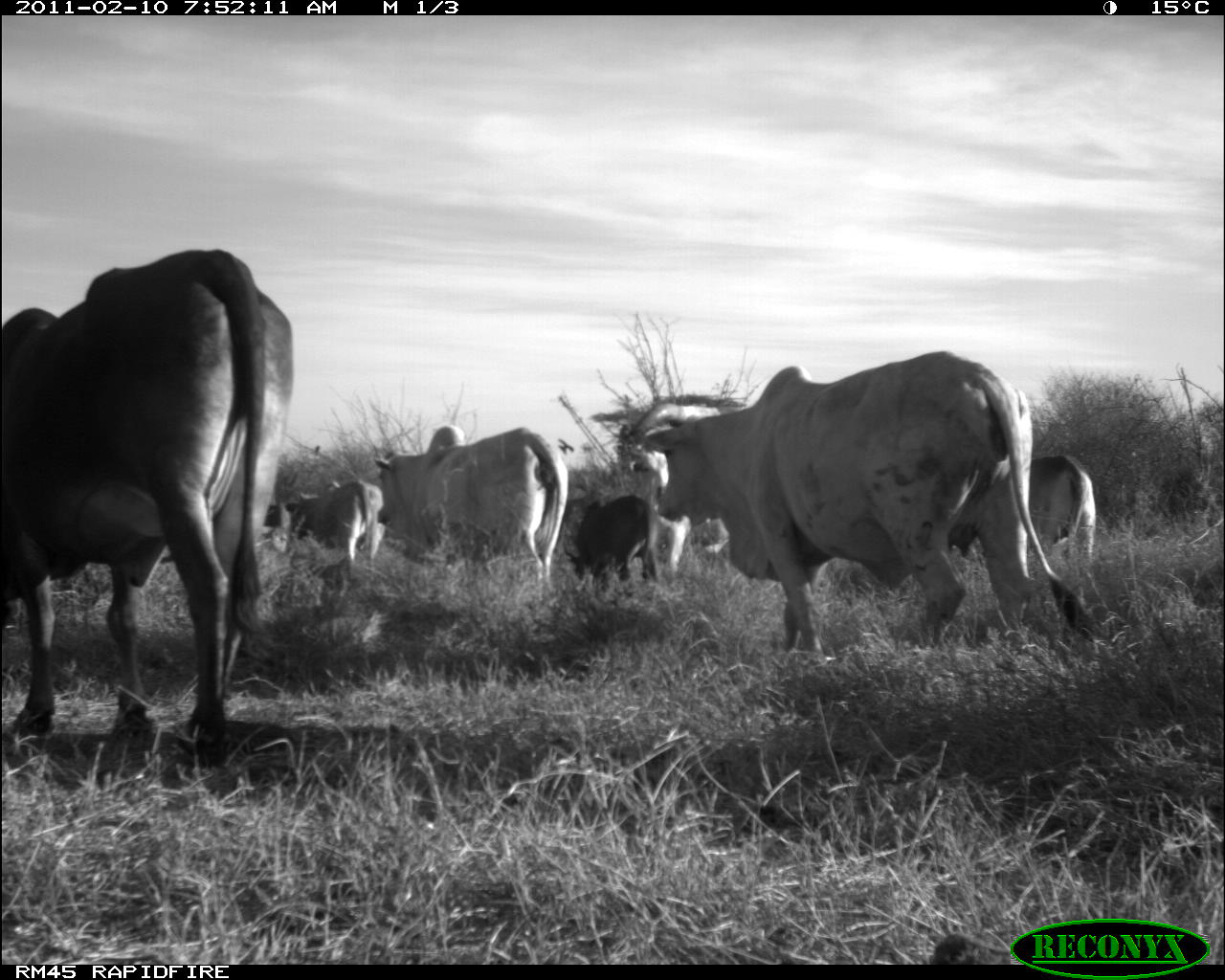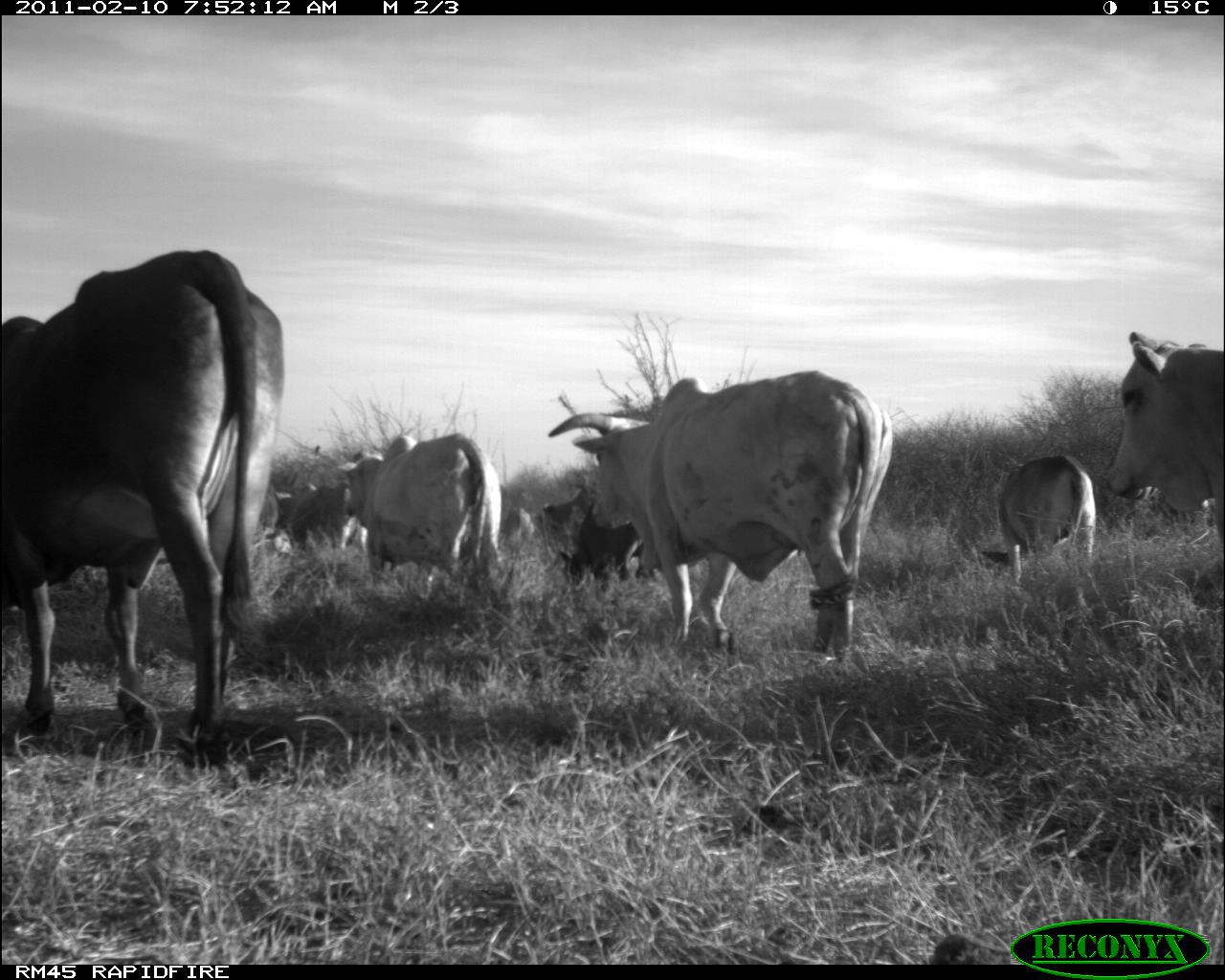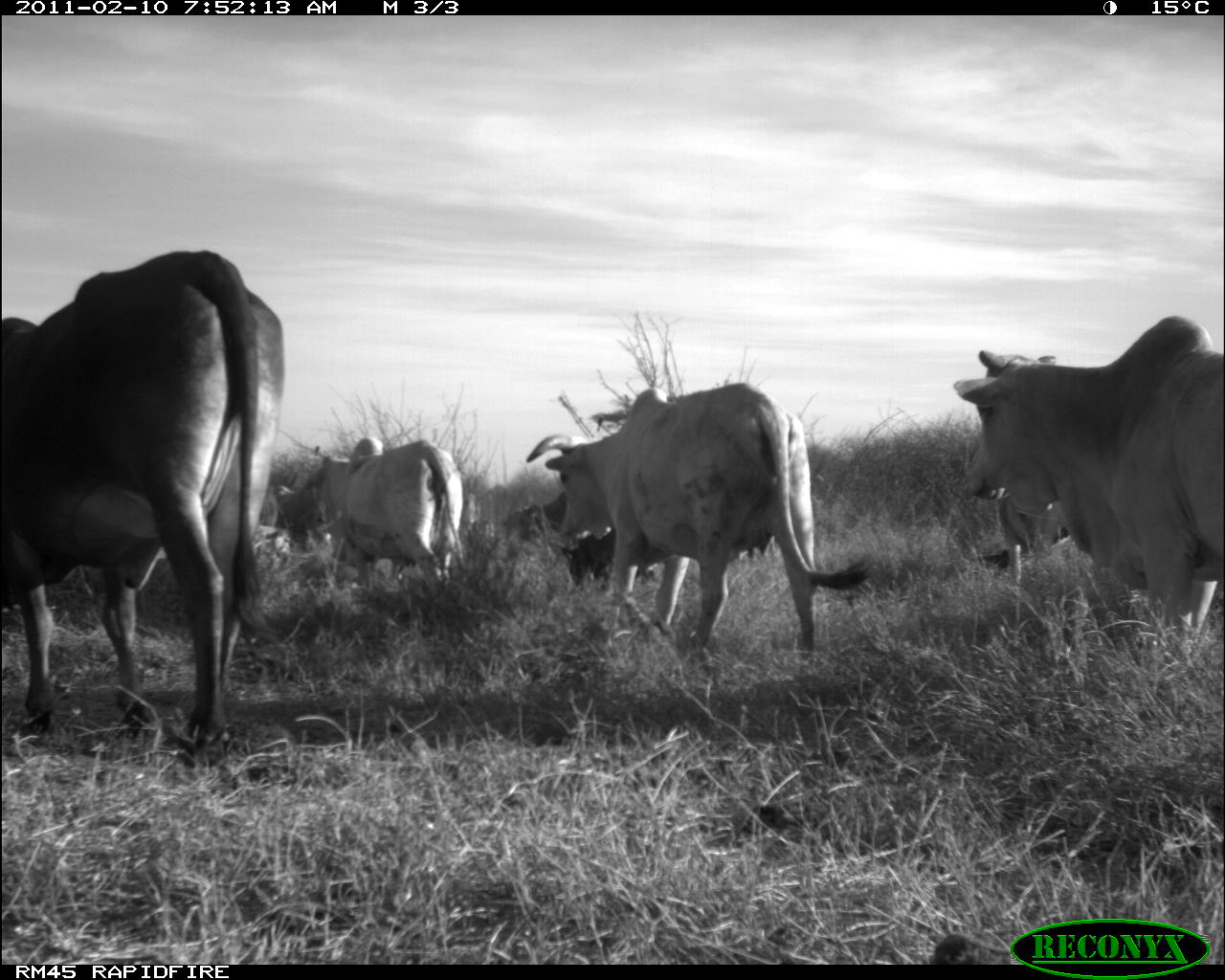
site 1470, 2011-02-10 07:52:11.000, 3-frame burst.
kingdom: Animalia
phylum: Chordata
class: Mammalia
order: Artiodactyla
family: Bovidae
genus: Bos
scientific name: Bos taurus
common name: domestic cattle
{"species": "Bos taurus (domestic cattle)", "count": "7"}